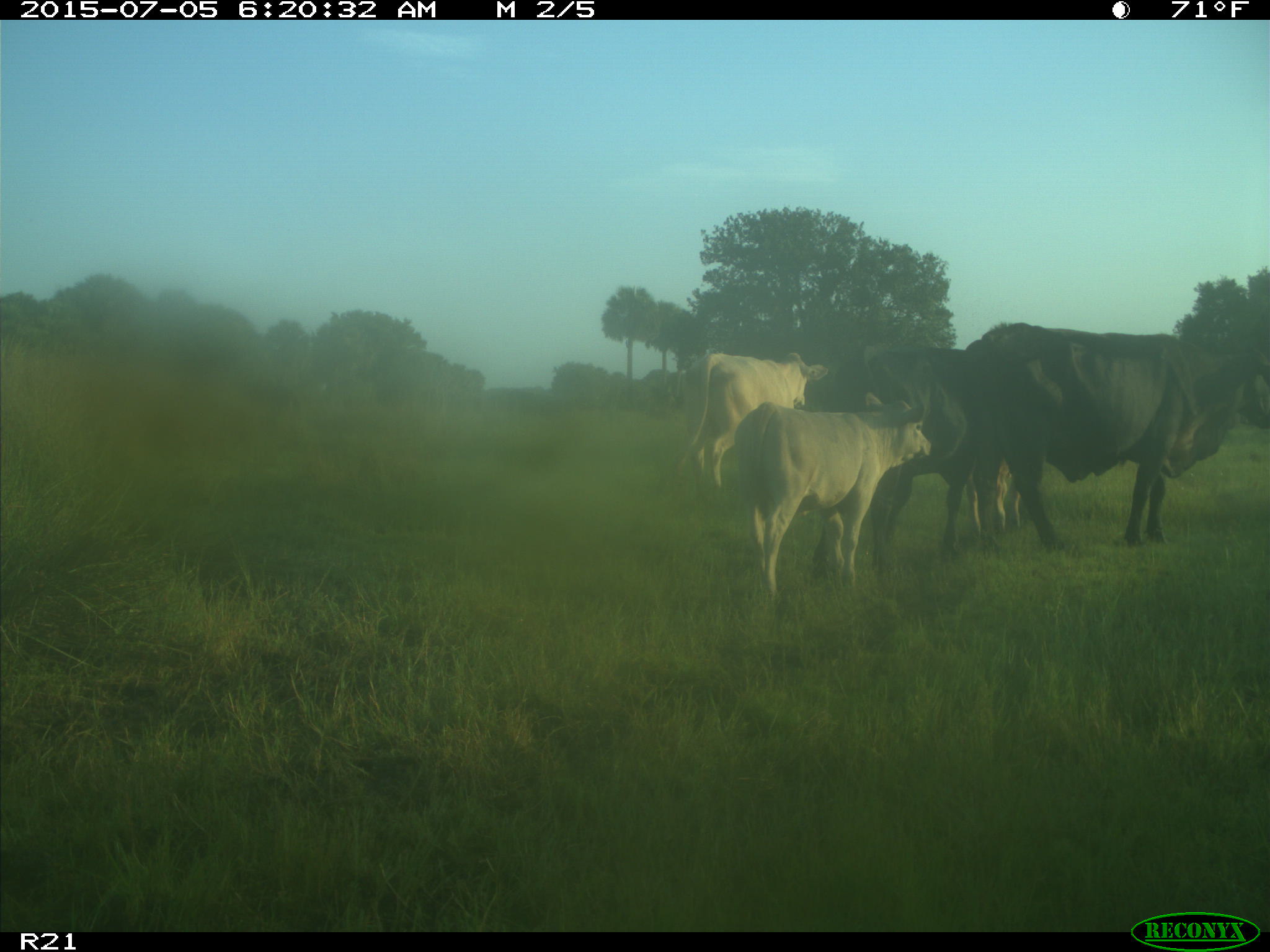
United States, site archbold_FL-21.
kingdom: Animalia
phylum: Chordata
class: Mammalia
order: Artiodactyla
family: Bovidae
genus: Bos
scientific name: Bos taurus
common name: domestic cow